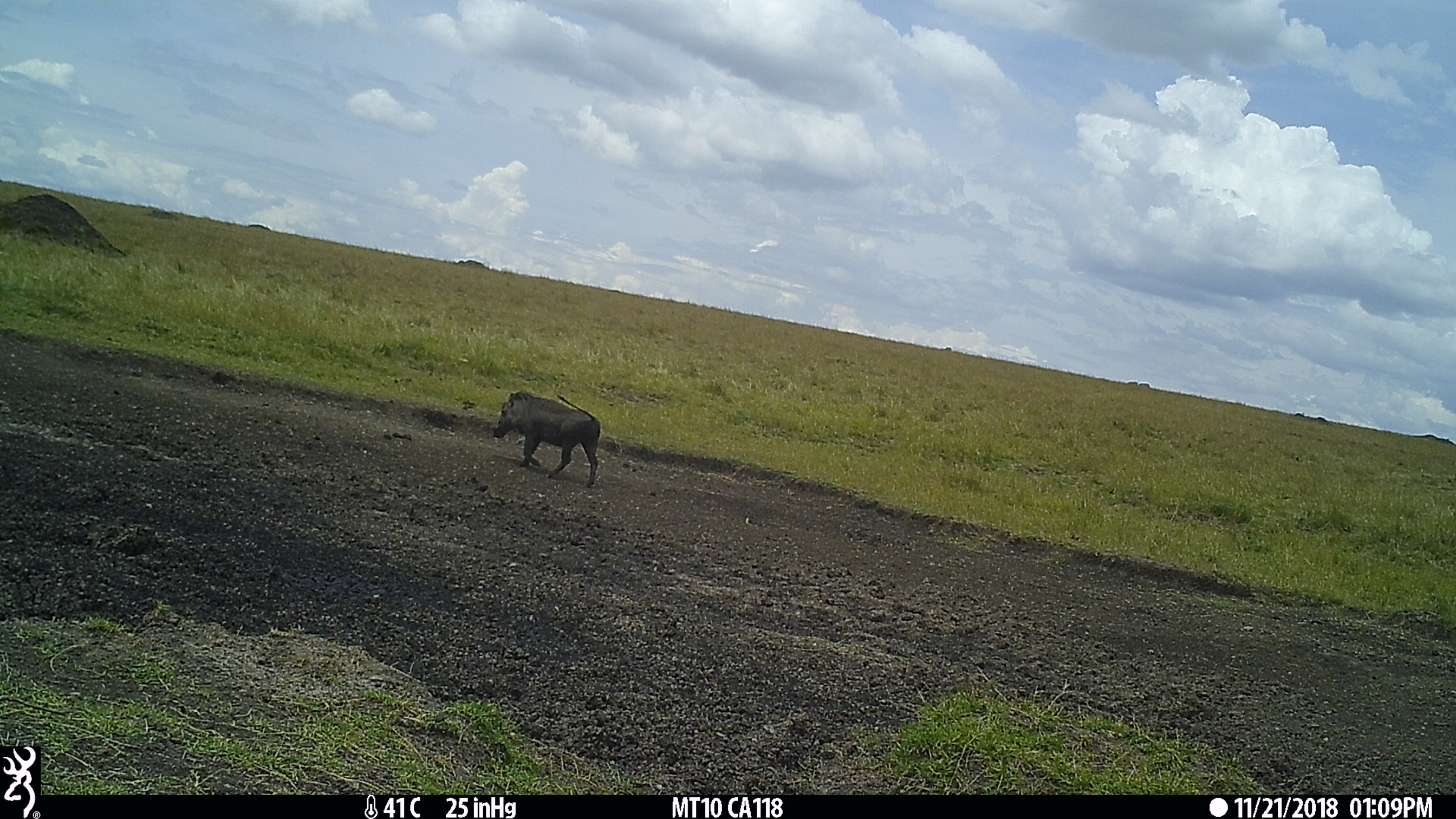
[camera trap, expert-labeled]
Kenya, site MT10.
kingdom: Animalia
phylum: Chordata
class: Mammalia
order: Artiodactyla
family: Suidae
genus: Phacochoerus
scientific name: Phacochoerus africanus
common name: common warthog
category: warthog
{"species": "warthog (common warthog) (Phacochoerus africanus)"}